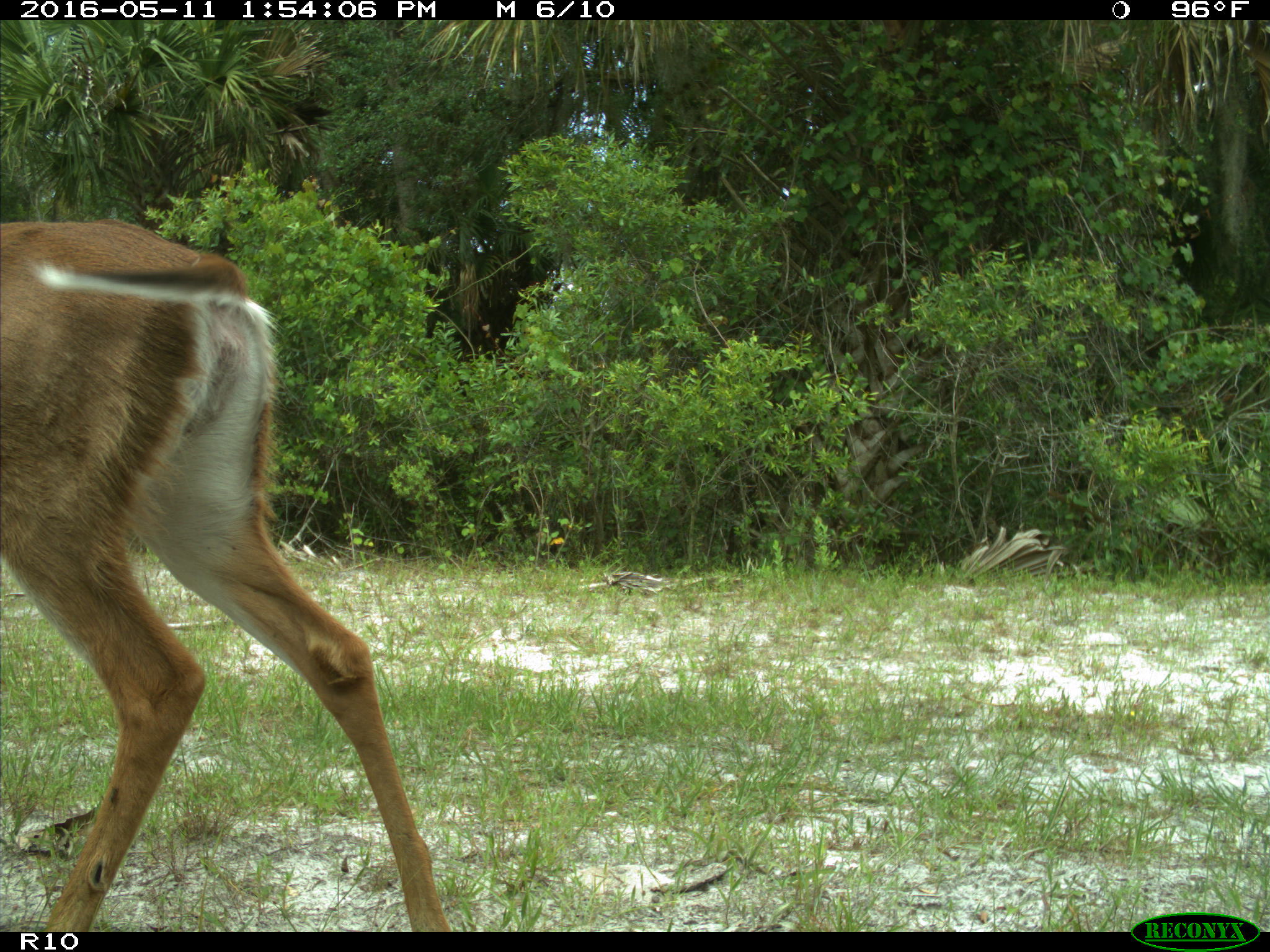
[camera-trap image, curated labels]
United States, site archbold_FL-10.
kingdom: Animalia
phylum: Chordata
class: Mammalia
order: Artiodactyla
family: Cervidae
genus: Odocoileus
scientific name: Odocoileus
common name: deer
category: unidentified deer